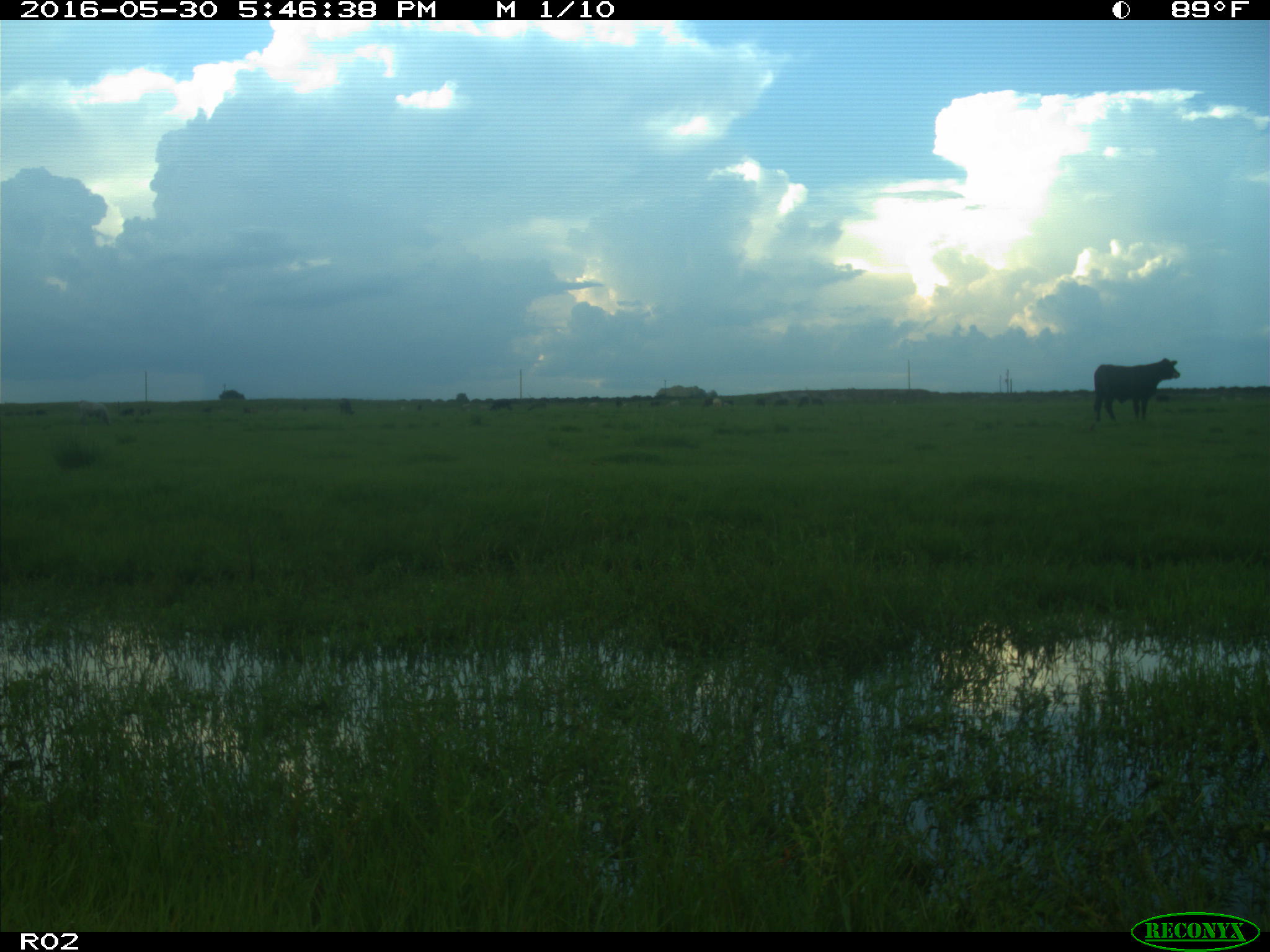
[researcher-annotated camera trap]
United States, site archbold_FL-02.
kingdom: Animalia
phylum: Chordata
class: Mammalia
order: Artiodactyla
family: Bovidae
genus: Bos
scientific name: Bos taurus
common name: domestic cow